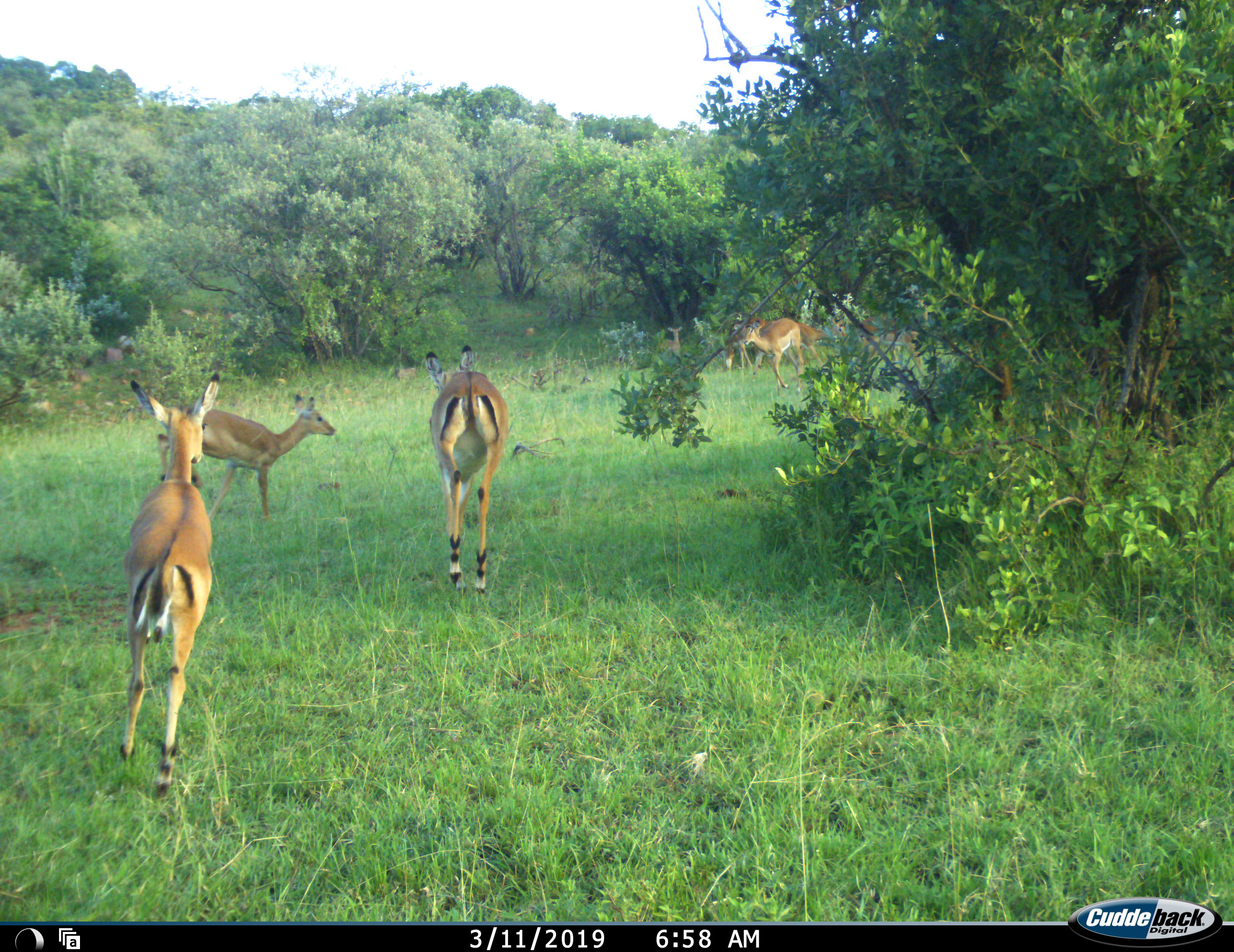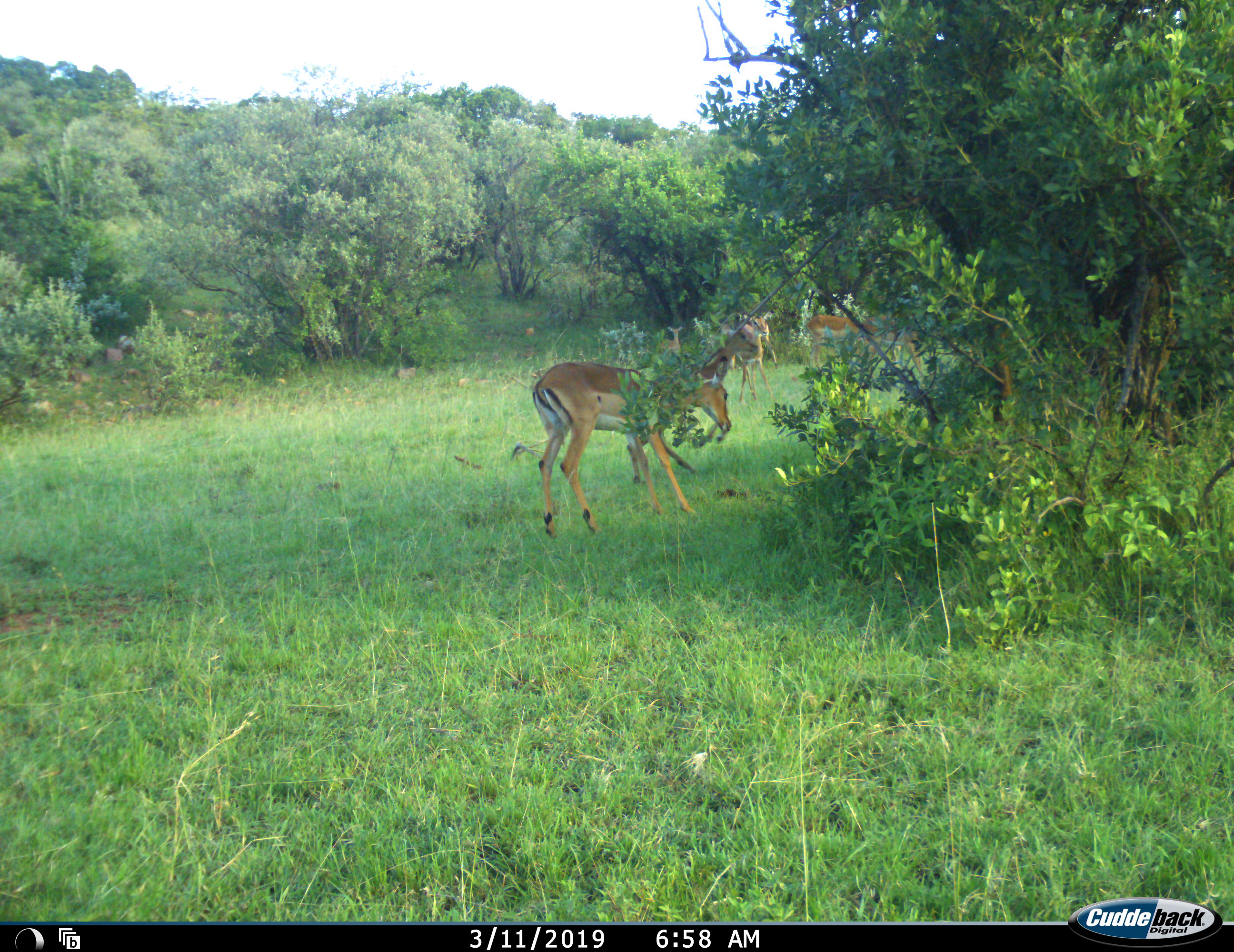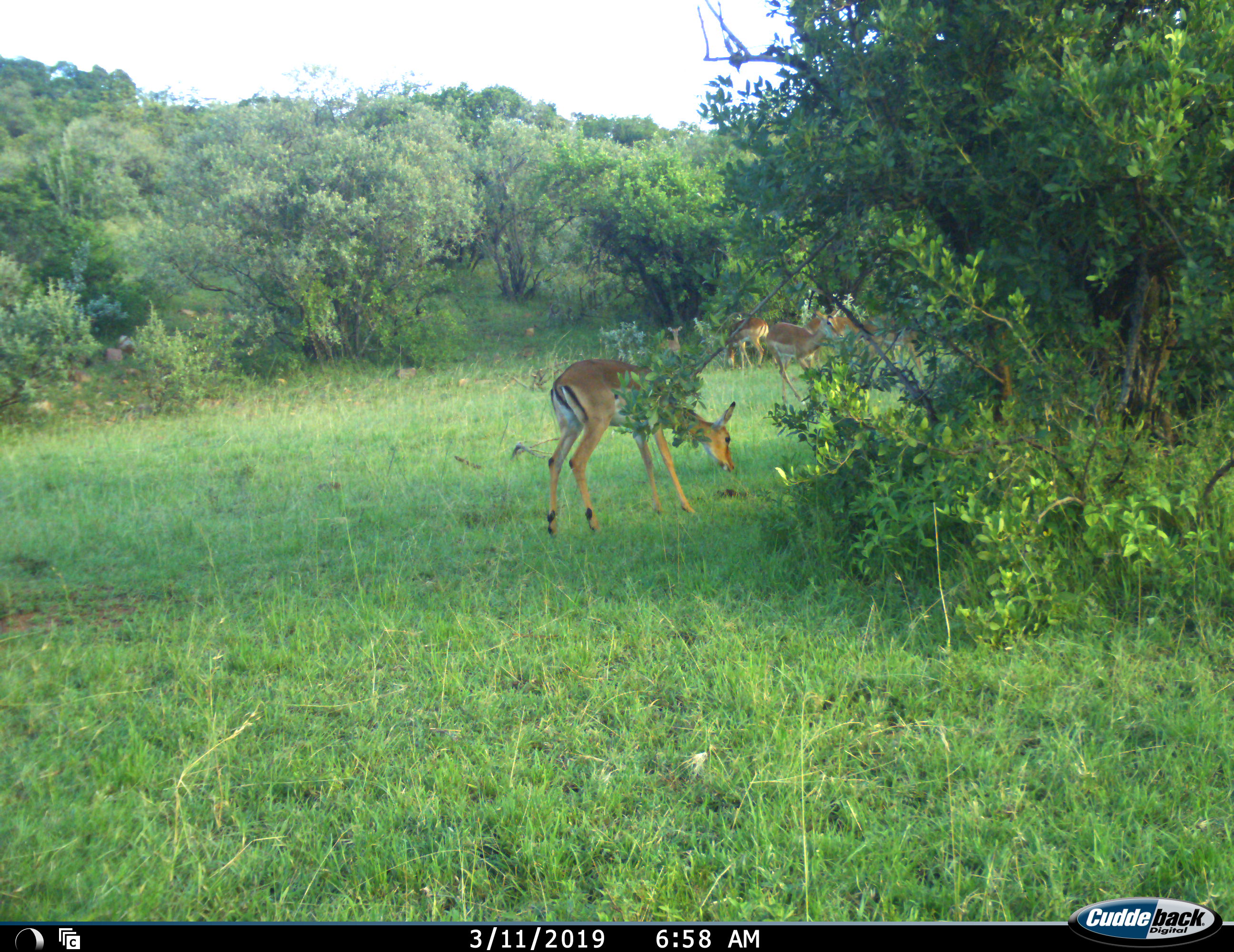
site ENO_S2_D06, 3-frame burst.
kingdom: Animalia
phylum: Chordata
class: Mammalia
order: Artiodactyla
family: Bovidae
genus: Aepyceros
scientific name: Aepyceros melampus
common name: impala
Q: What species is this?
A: Impala (Aepyceros melampus).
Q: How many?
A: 7.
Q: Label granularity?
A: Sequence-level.